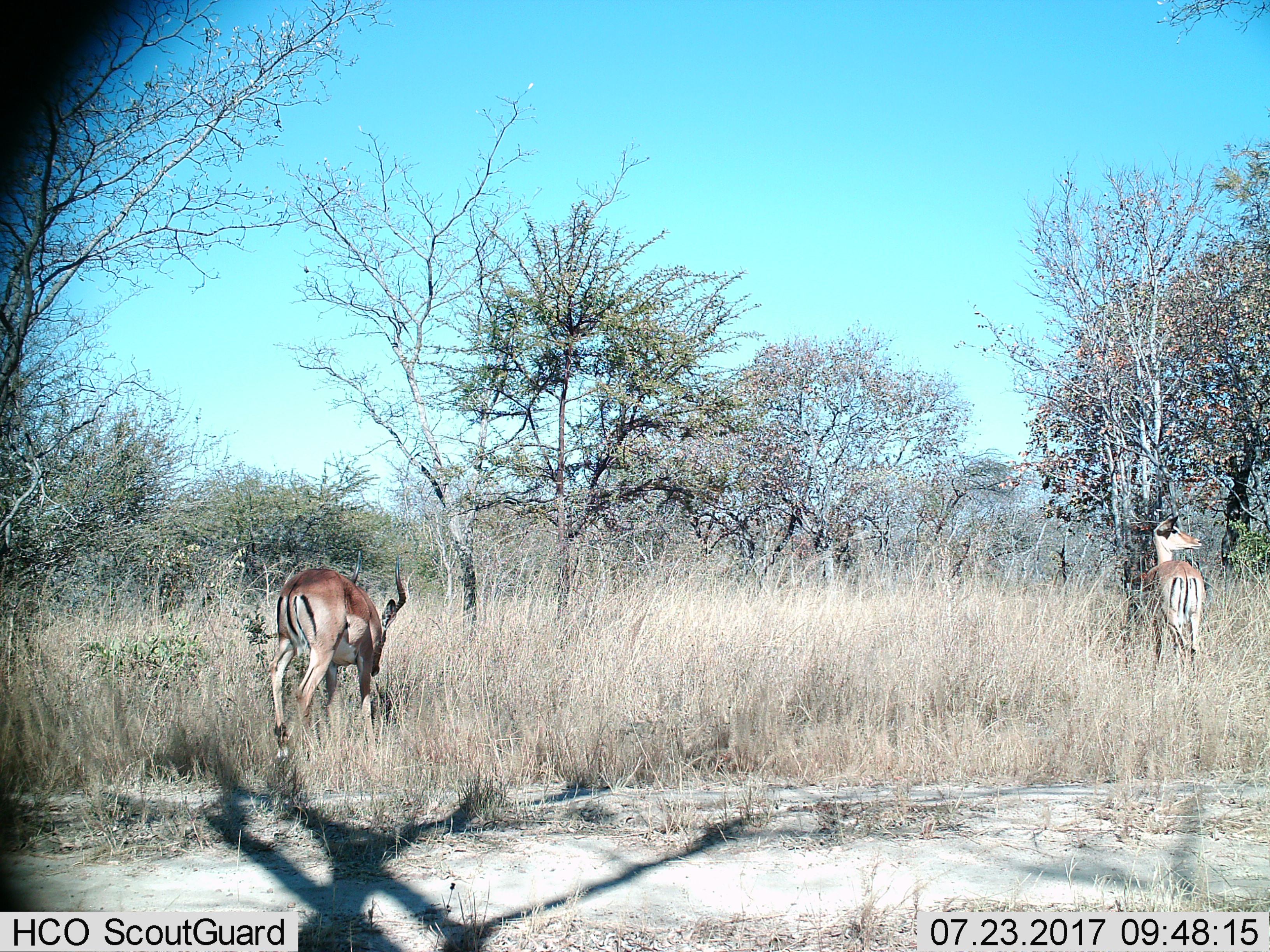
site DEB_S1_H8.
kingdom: Animalia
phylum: Chordata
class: Mammalia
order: Artiodactyla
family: Bovidae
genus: Aepyceros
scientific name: Aepyceros melampus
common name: impala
Impala (Aepyceros melampus), count 2. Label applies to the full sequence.